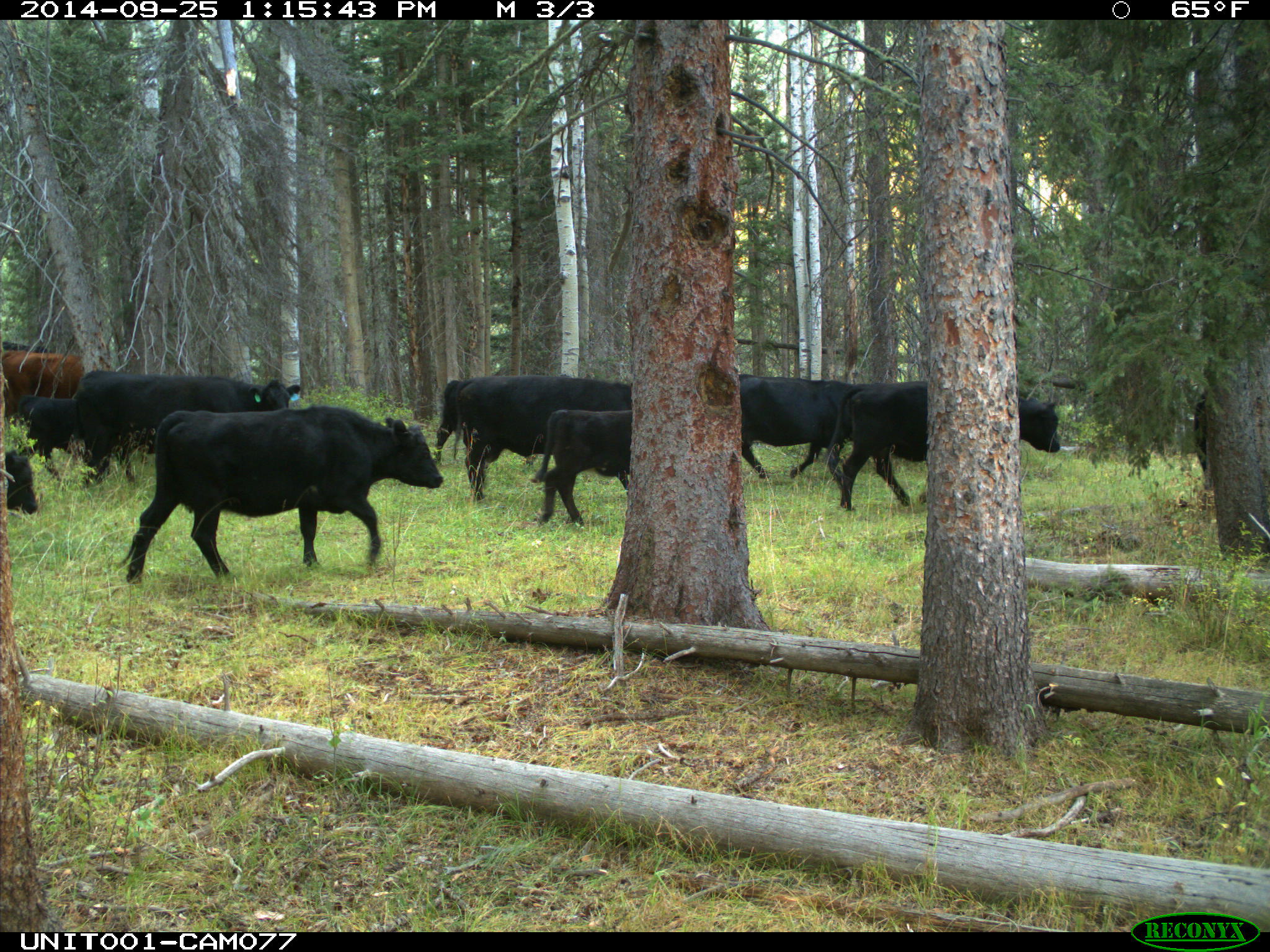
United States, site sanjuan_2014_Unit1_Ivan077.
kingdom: Animalia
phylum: Chordata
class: Mammalia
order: Artiodactyla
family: Bovidae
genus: Bos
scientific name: Bos taurus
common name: domestic cow